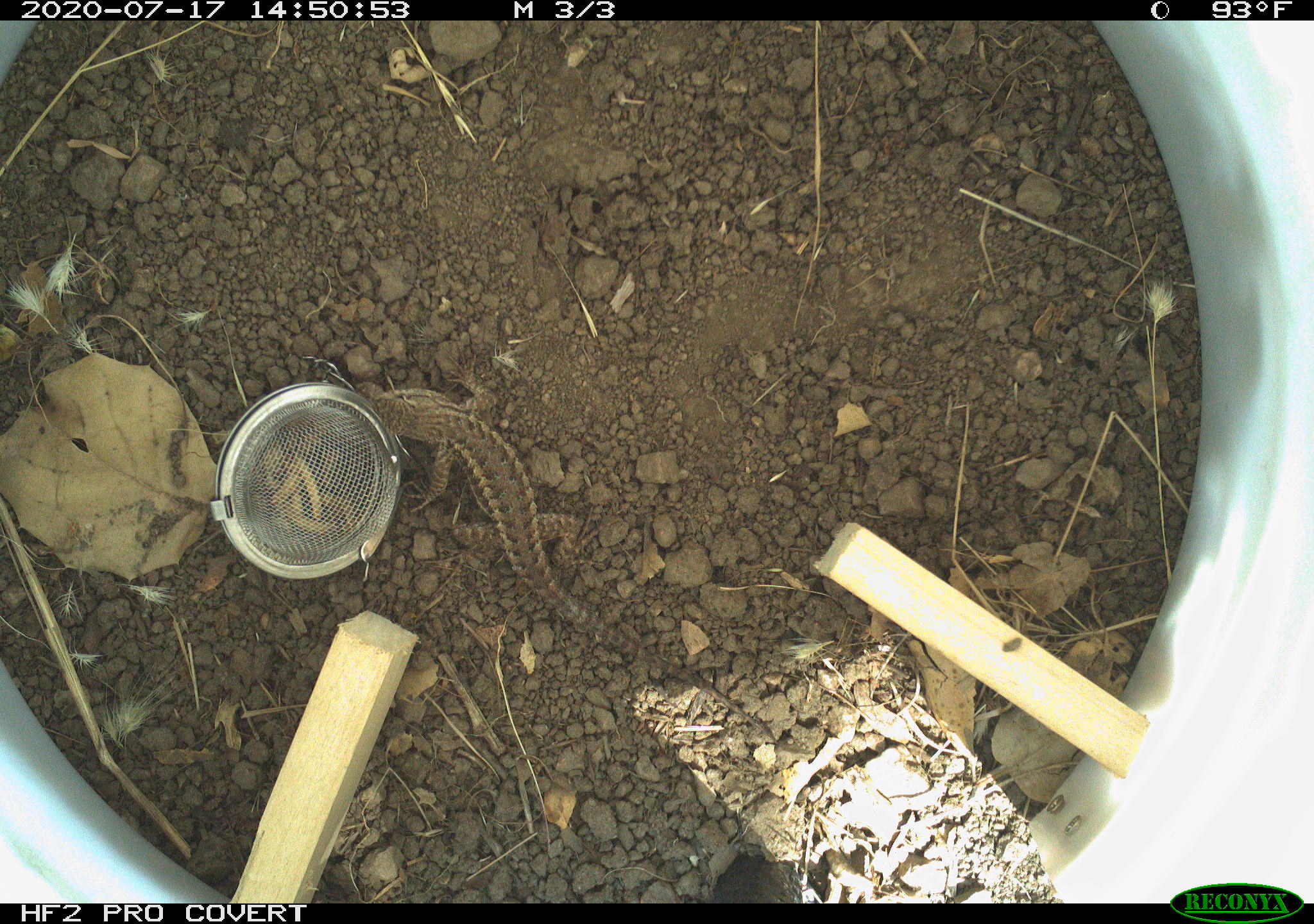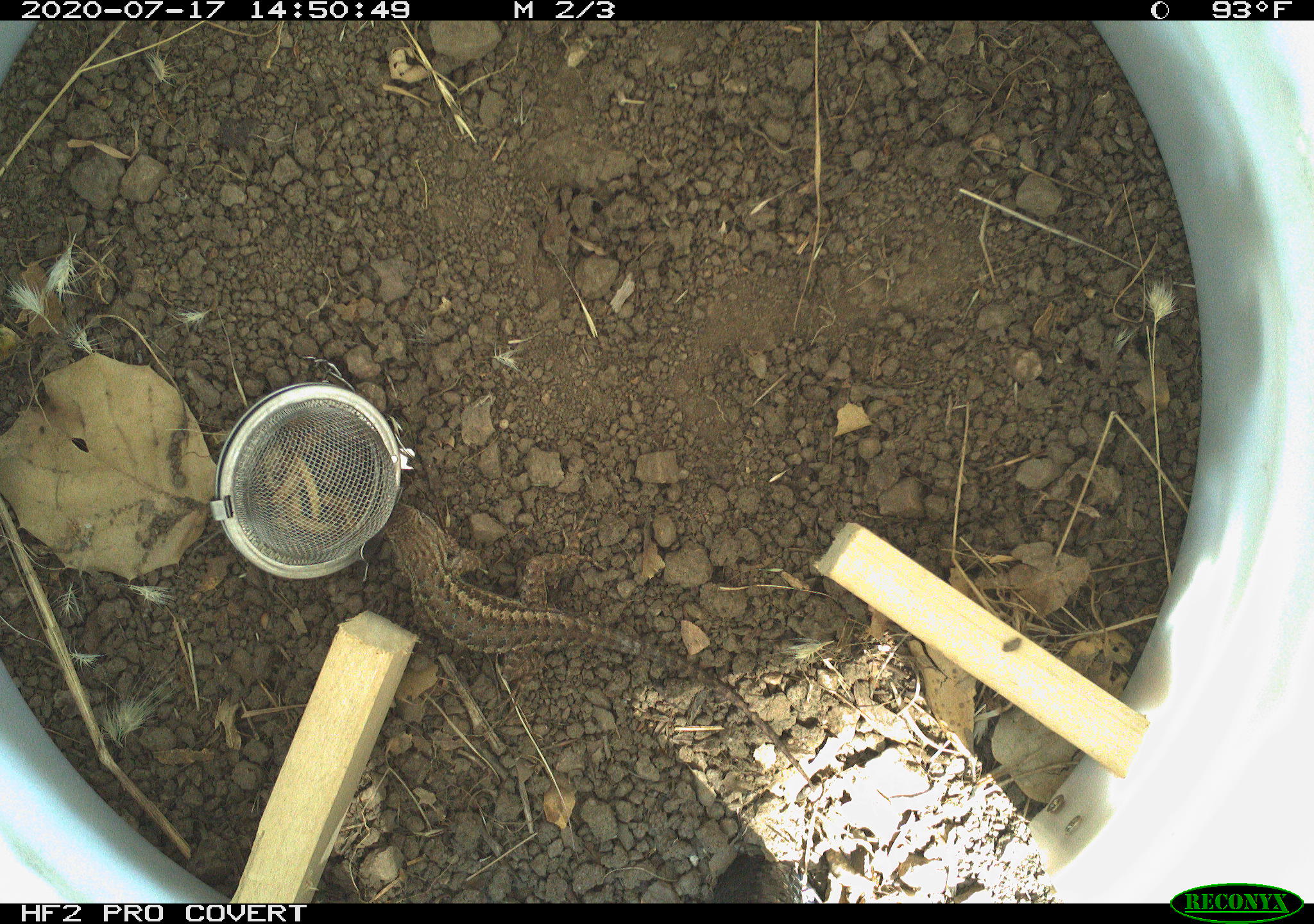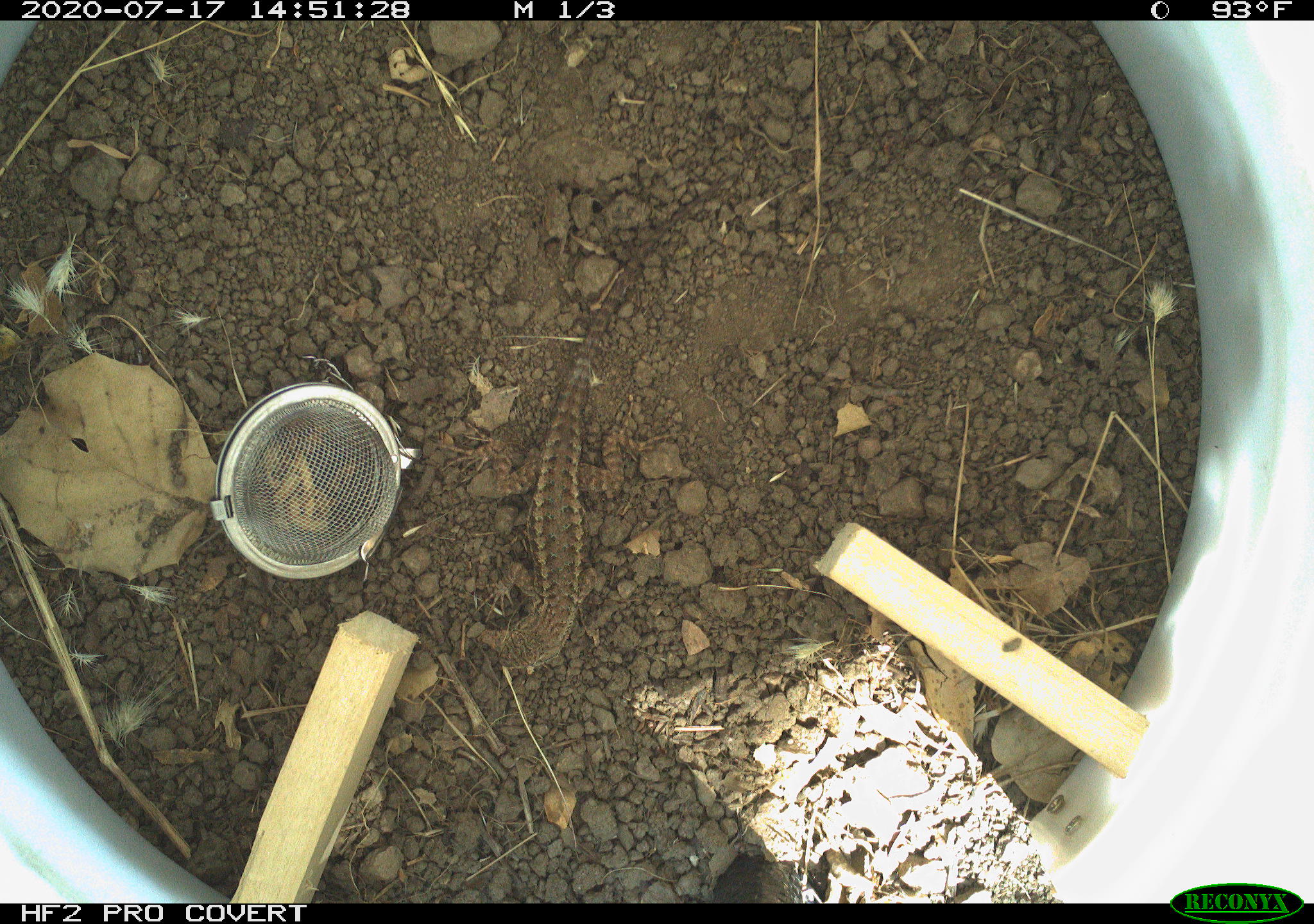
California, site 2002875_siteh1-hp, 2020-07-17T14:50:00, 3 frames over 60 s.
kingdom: Animalia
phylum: Chordata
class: Reptilia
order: Squamata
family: Phrynosomatidae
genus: Sceloporus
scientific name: Sceloporus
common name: spiny lizards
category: sceloporus species